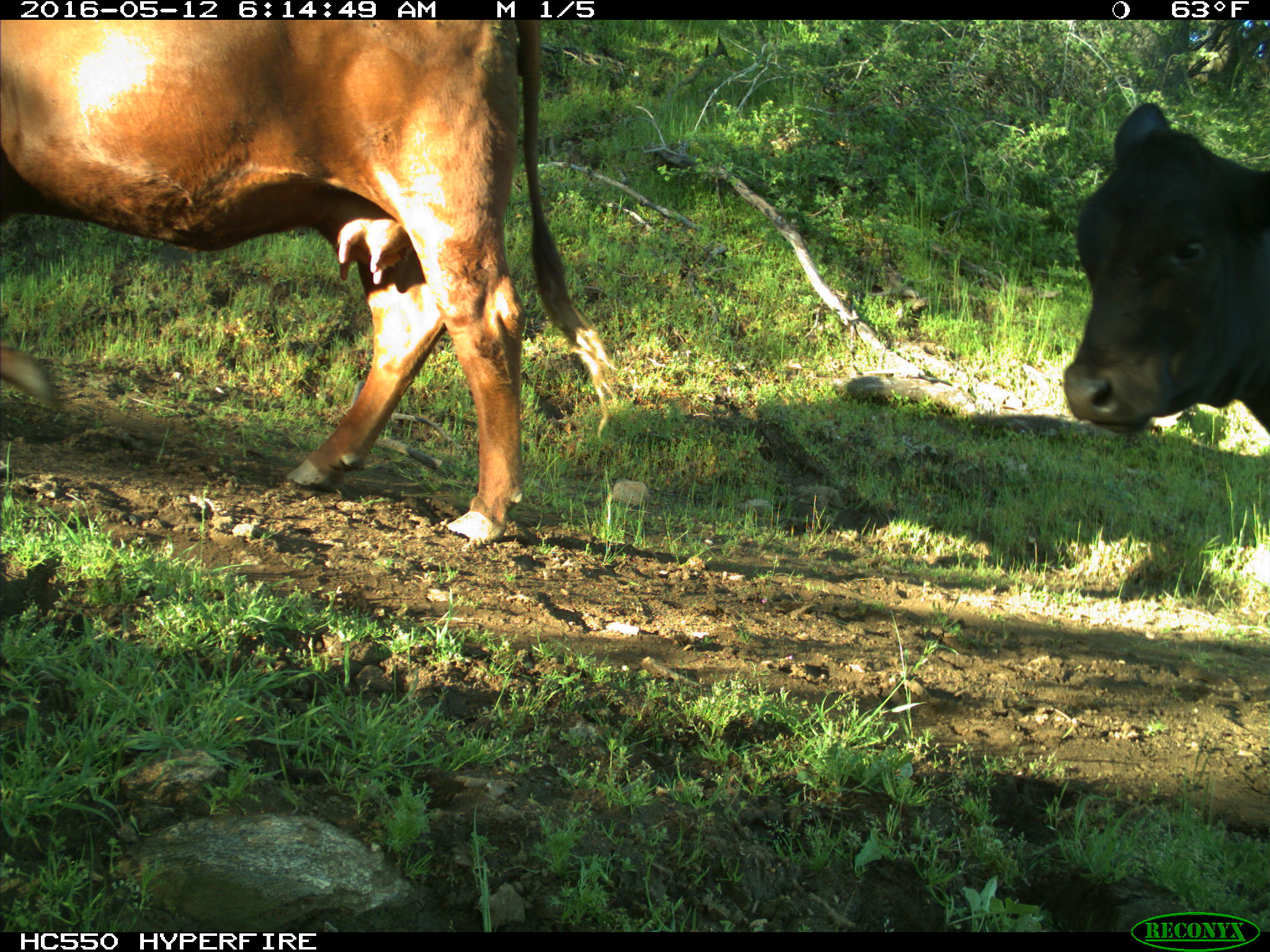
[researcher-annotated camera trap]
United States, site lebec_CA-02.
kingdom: Animalia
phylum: Chordata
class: Mammalia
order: Artiodactyla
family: Bovidae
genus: Bos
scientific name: Bos taurus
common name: domestic cow